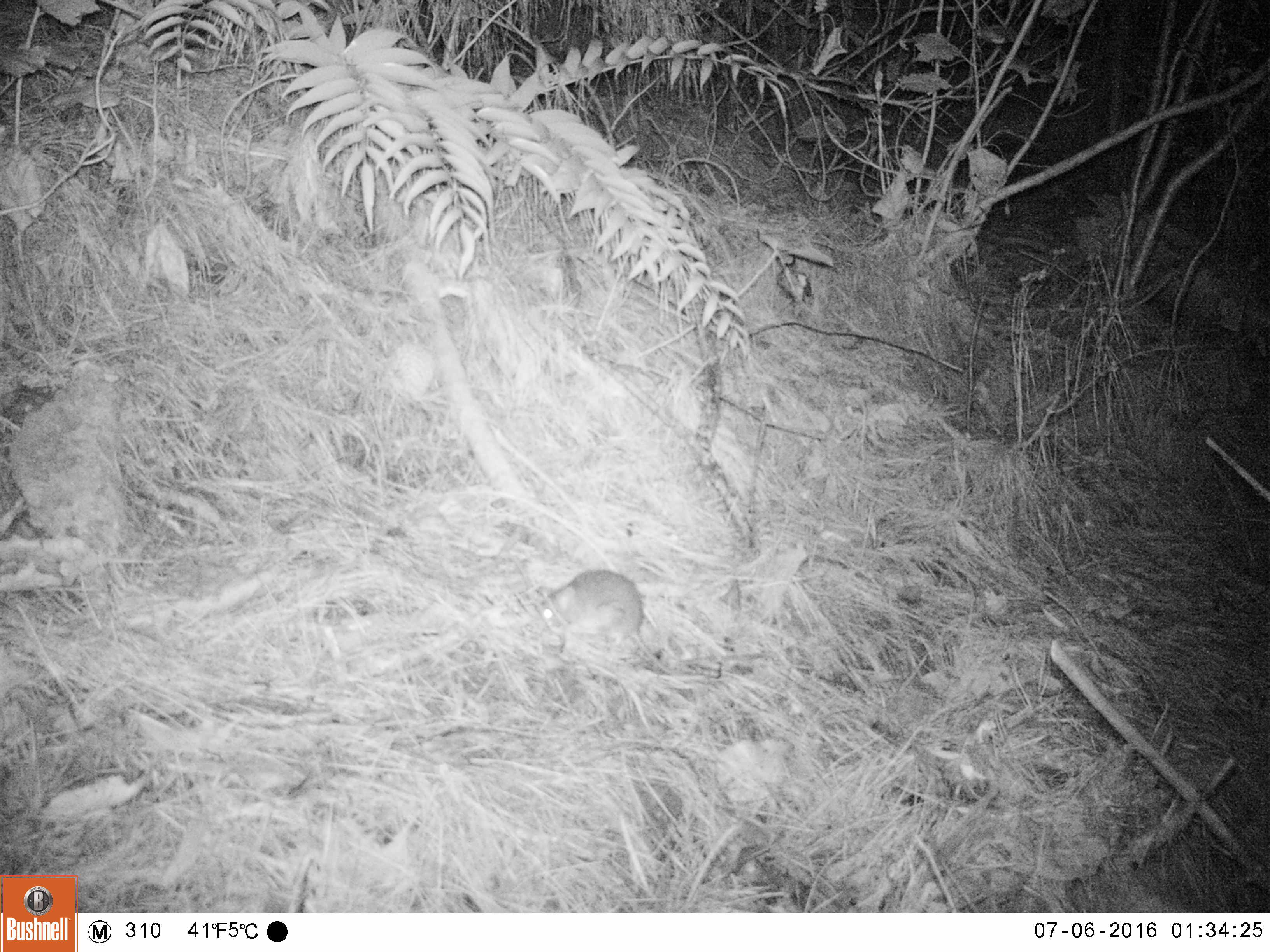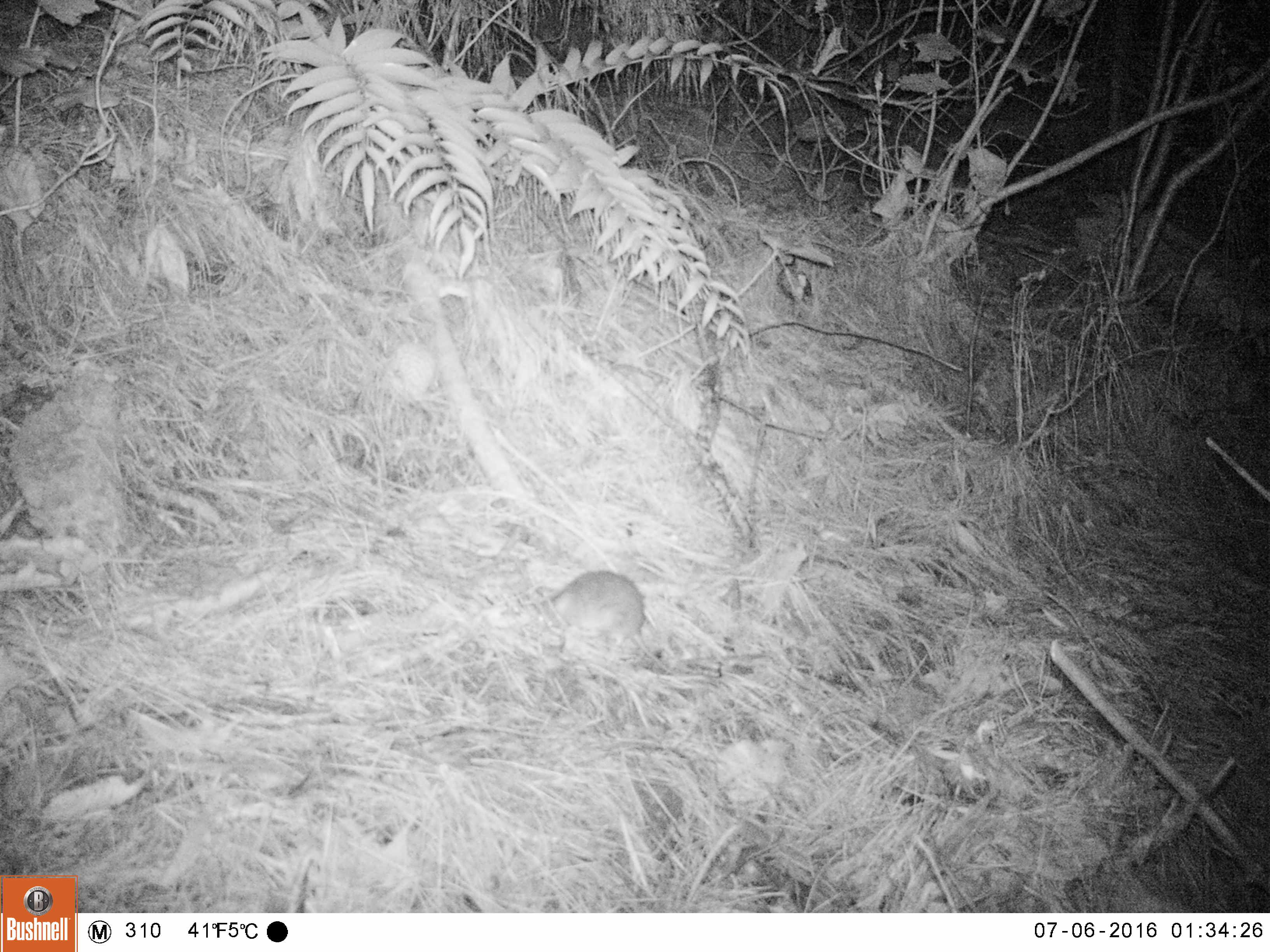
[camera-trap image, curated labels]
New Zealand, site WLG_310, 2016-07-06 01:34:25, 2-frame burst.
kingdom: Animalia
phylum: Chordata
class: Mammalia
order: Rodentia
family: Muridae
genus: Rattus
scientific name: Rattus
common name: rat